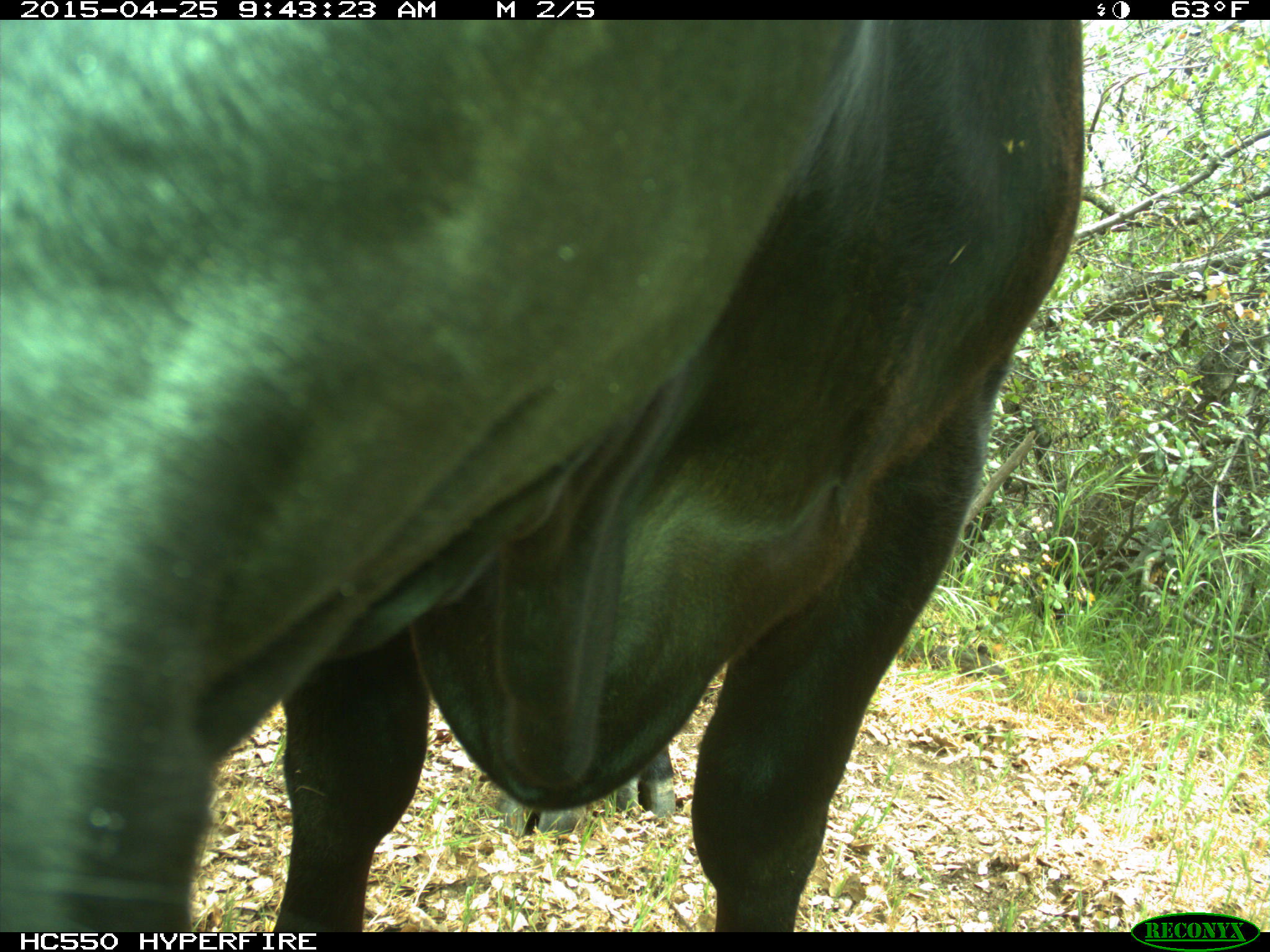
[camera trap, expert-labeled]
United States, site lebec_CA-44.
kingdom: Animalia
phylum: Chordata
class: Mammalia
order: Artiodactyla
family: Suidae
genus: Sus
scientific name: Sus scrofa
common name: wild boar